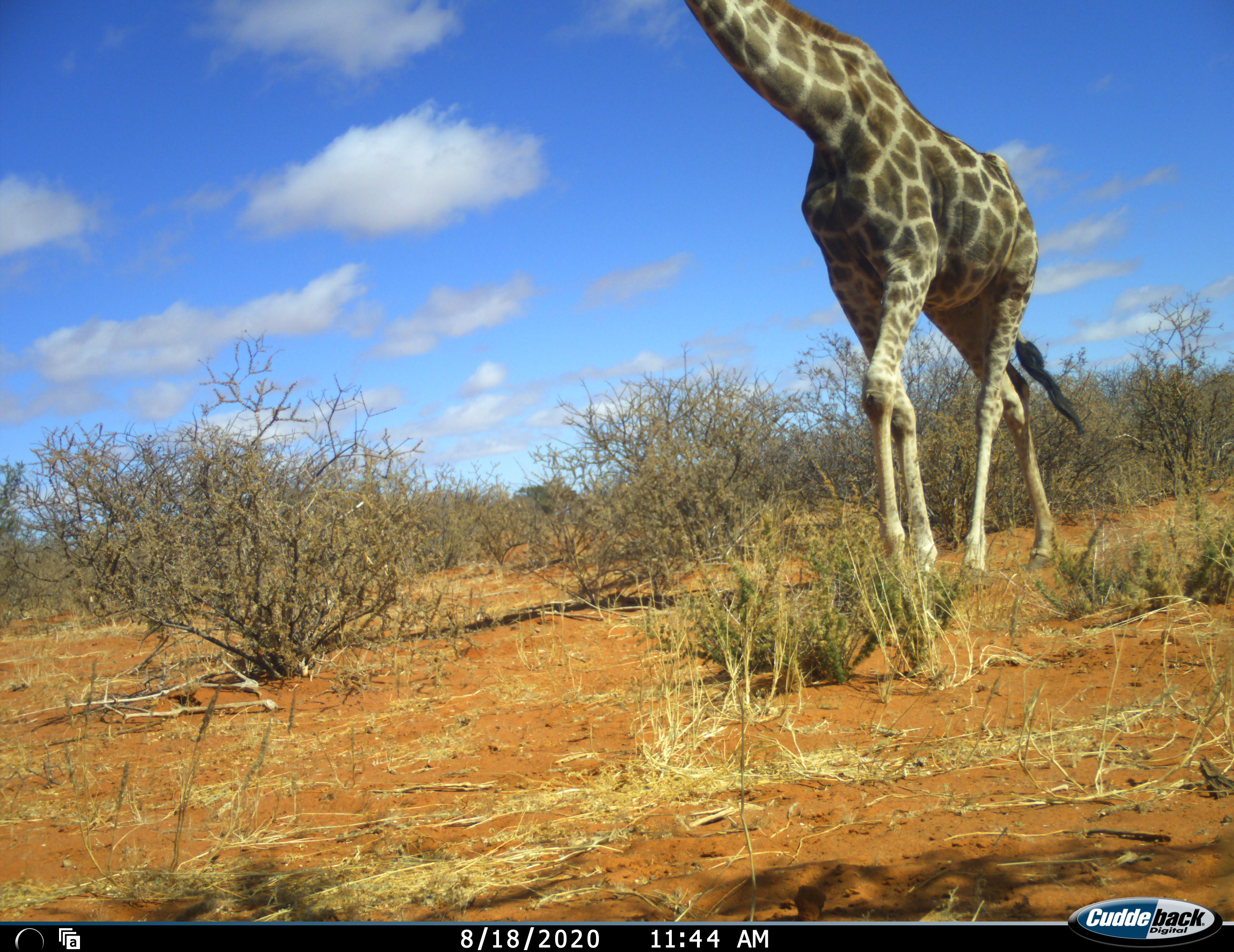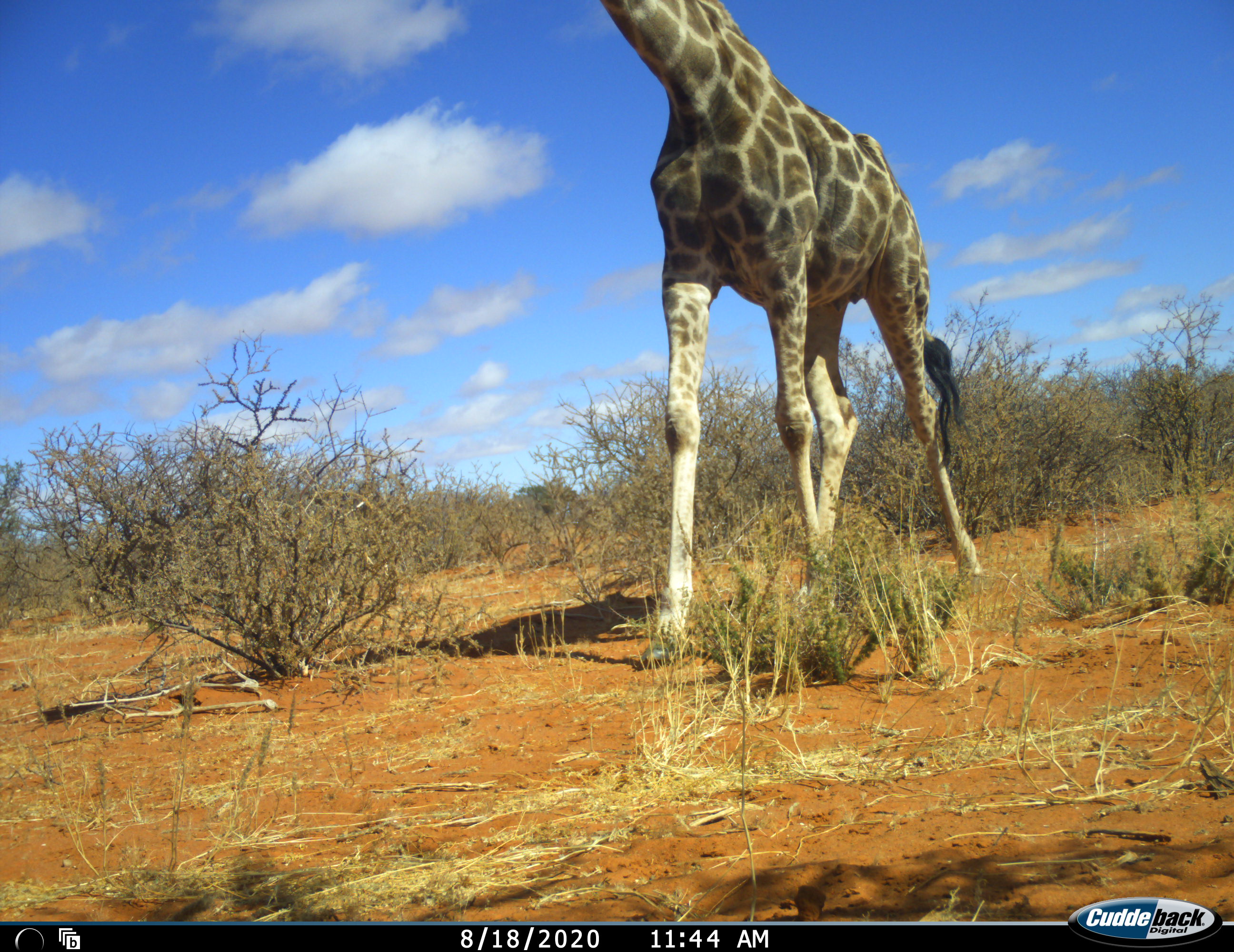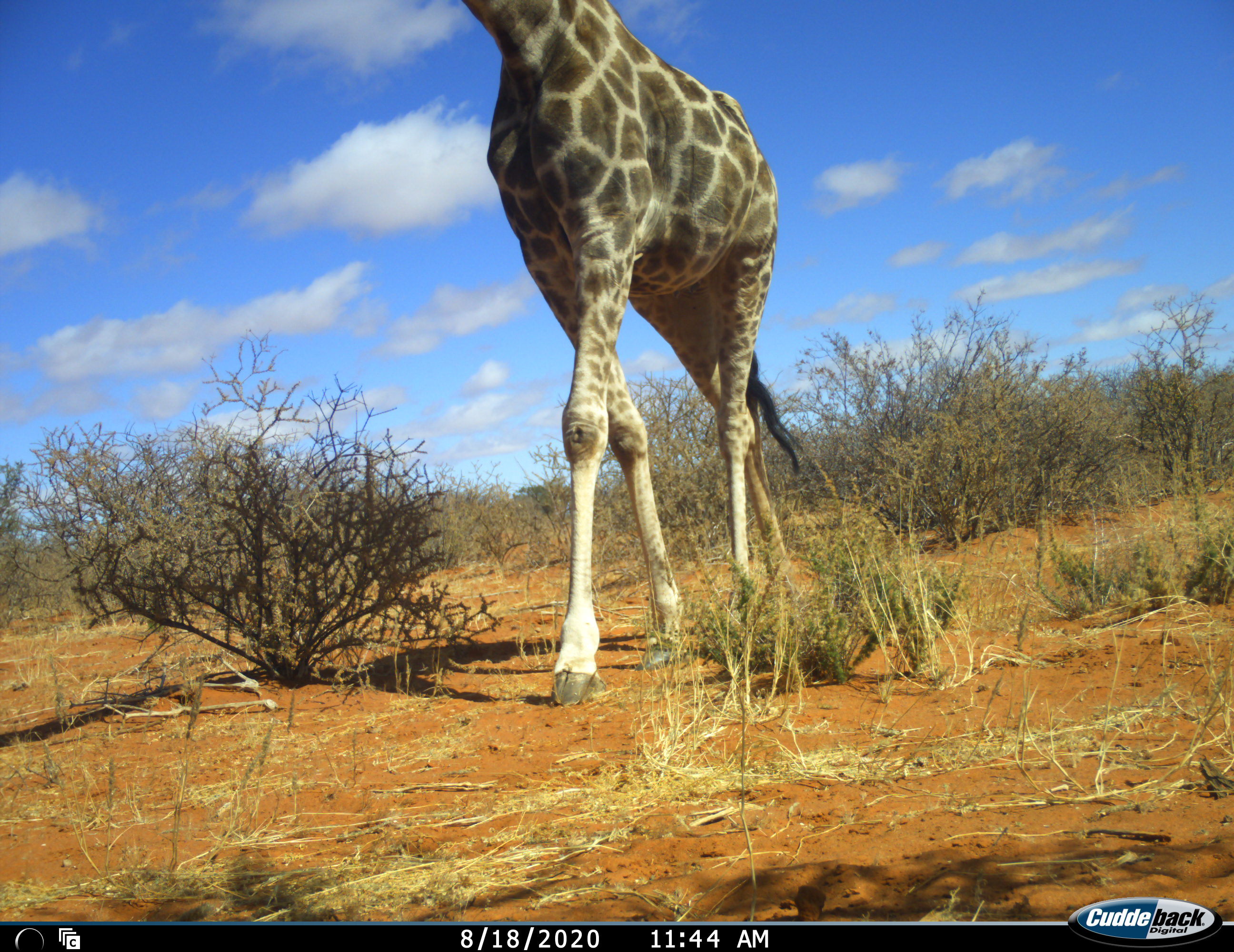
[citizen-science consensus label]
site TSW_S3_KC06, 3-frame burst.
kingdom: Animalia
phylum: Chordata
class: Mammalia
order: Artiodactyla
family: Giraffidae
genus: Giraffa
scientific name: Giraffa camelopardalis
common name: giraffe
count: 1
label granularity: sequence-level